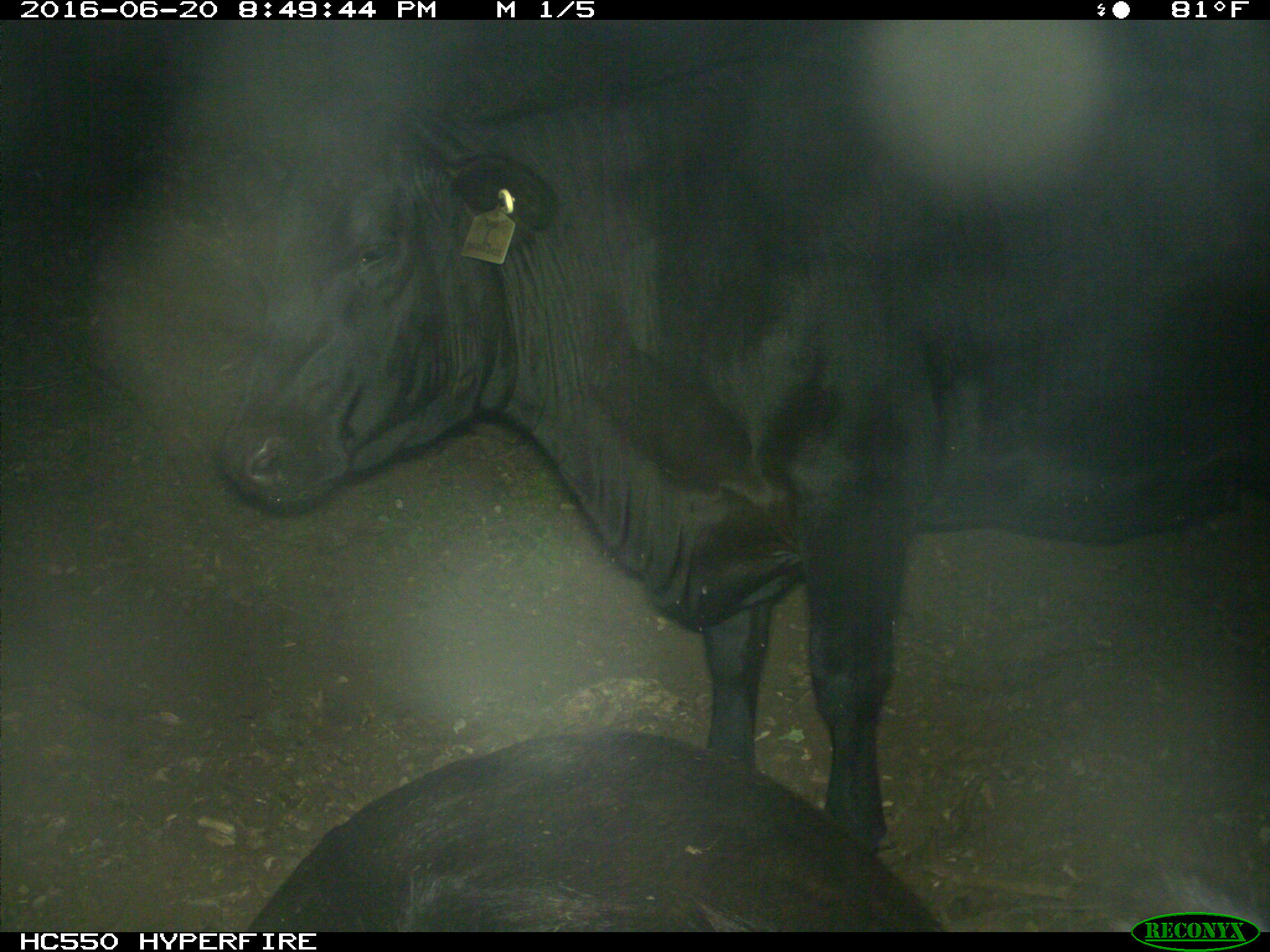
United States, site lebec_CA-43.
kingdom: Animalia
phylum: Chordata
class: Mammalia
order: Artiodactyla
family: Bovidae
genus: Bos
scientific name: Bos taurus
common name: domestic cow